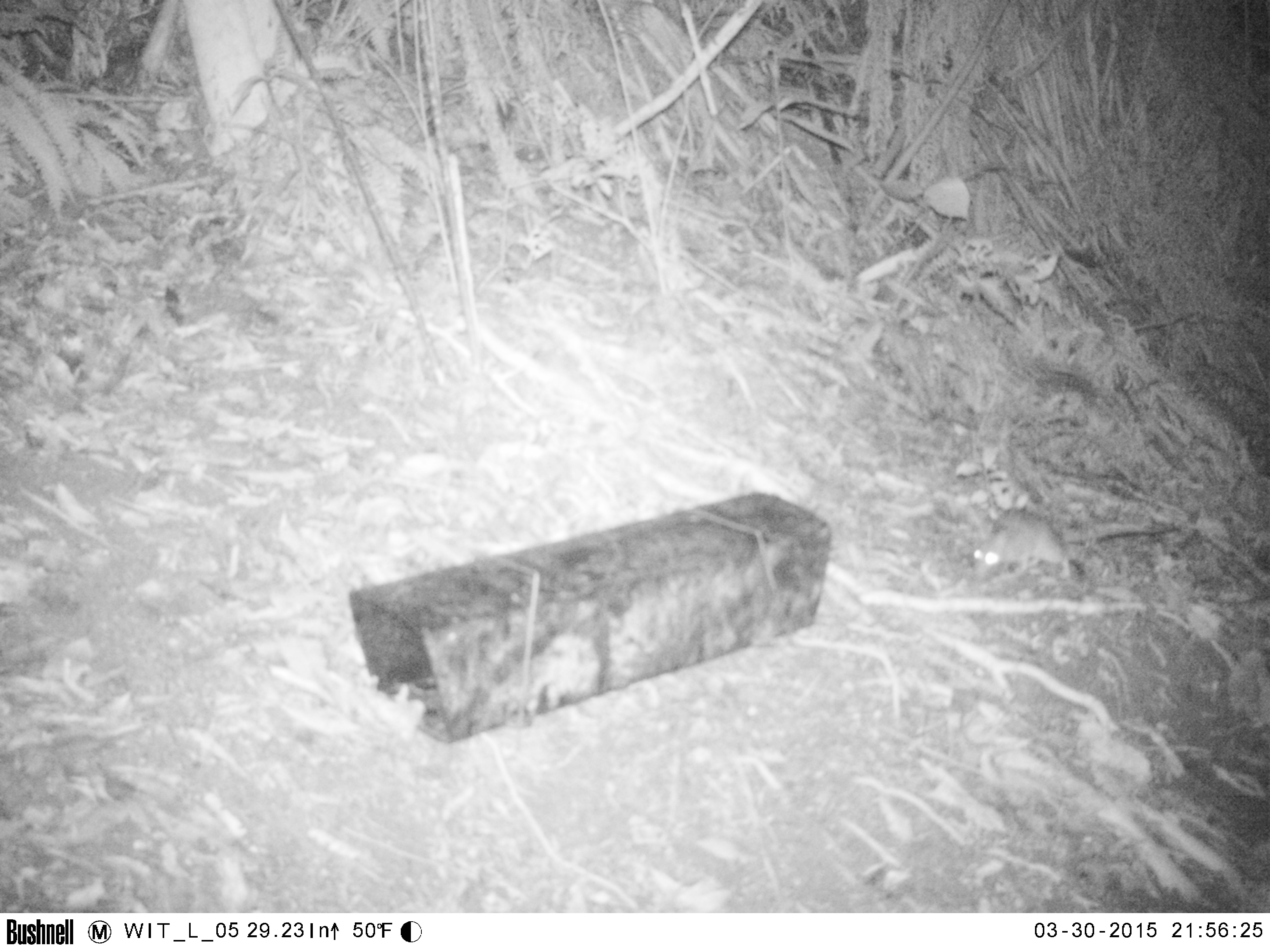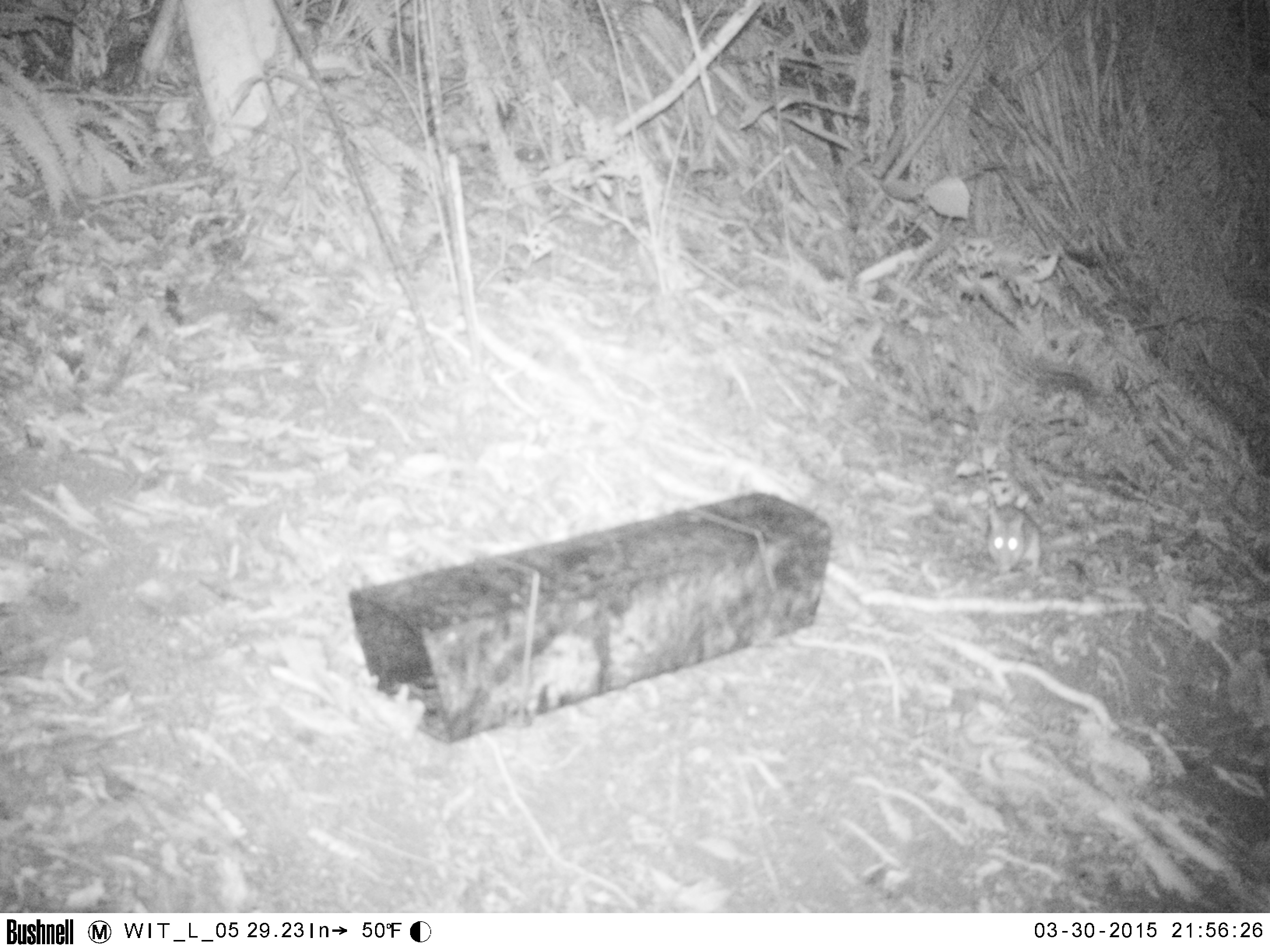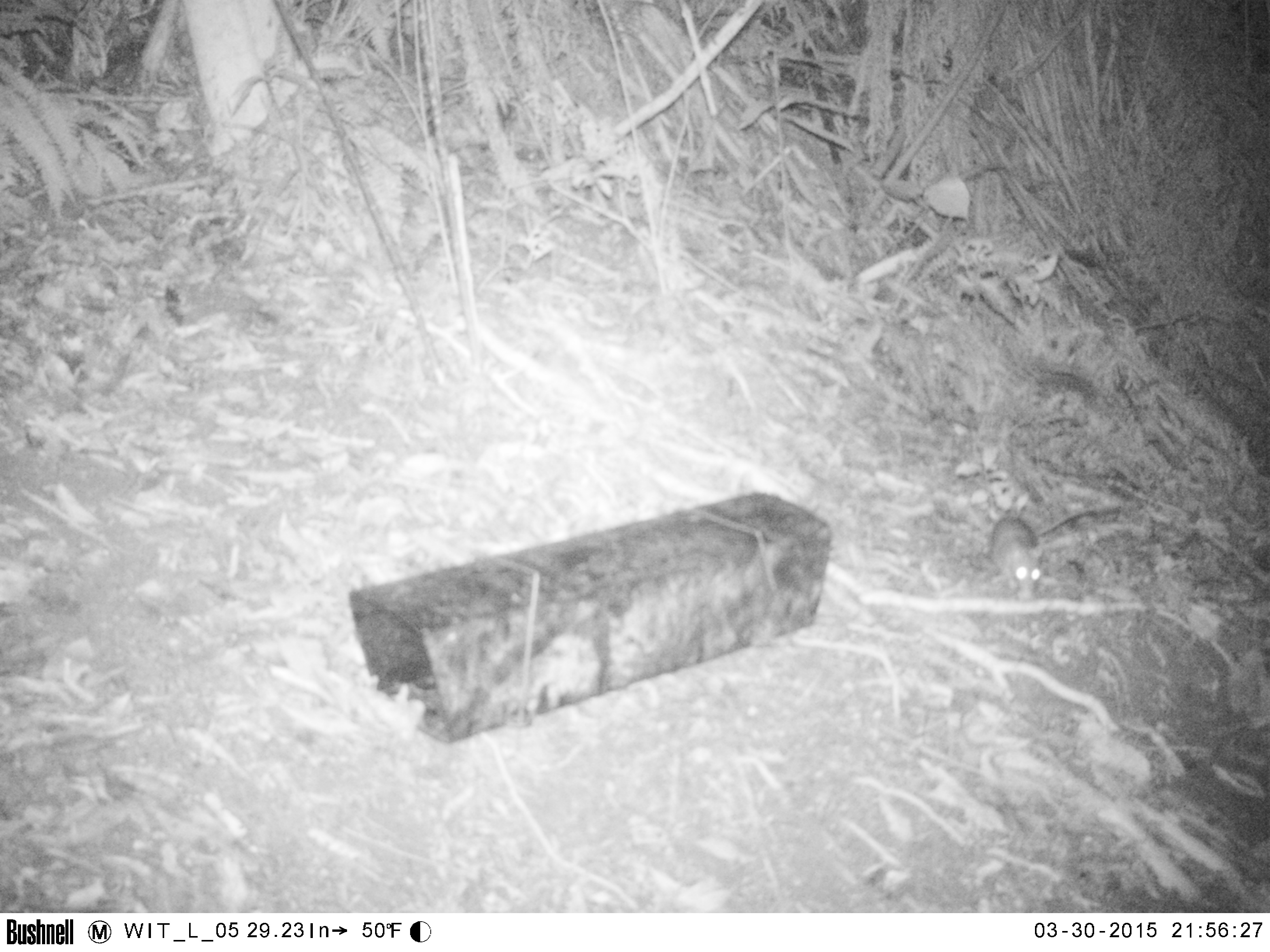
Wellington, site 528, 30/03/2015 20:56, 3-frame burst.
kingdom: Animalia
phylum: Chordata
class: Mammalia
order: Rodentia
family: Muridae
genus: Rattus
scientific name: Rattus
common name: rat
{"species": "rat (Rattus)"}